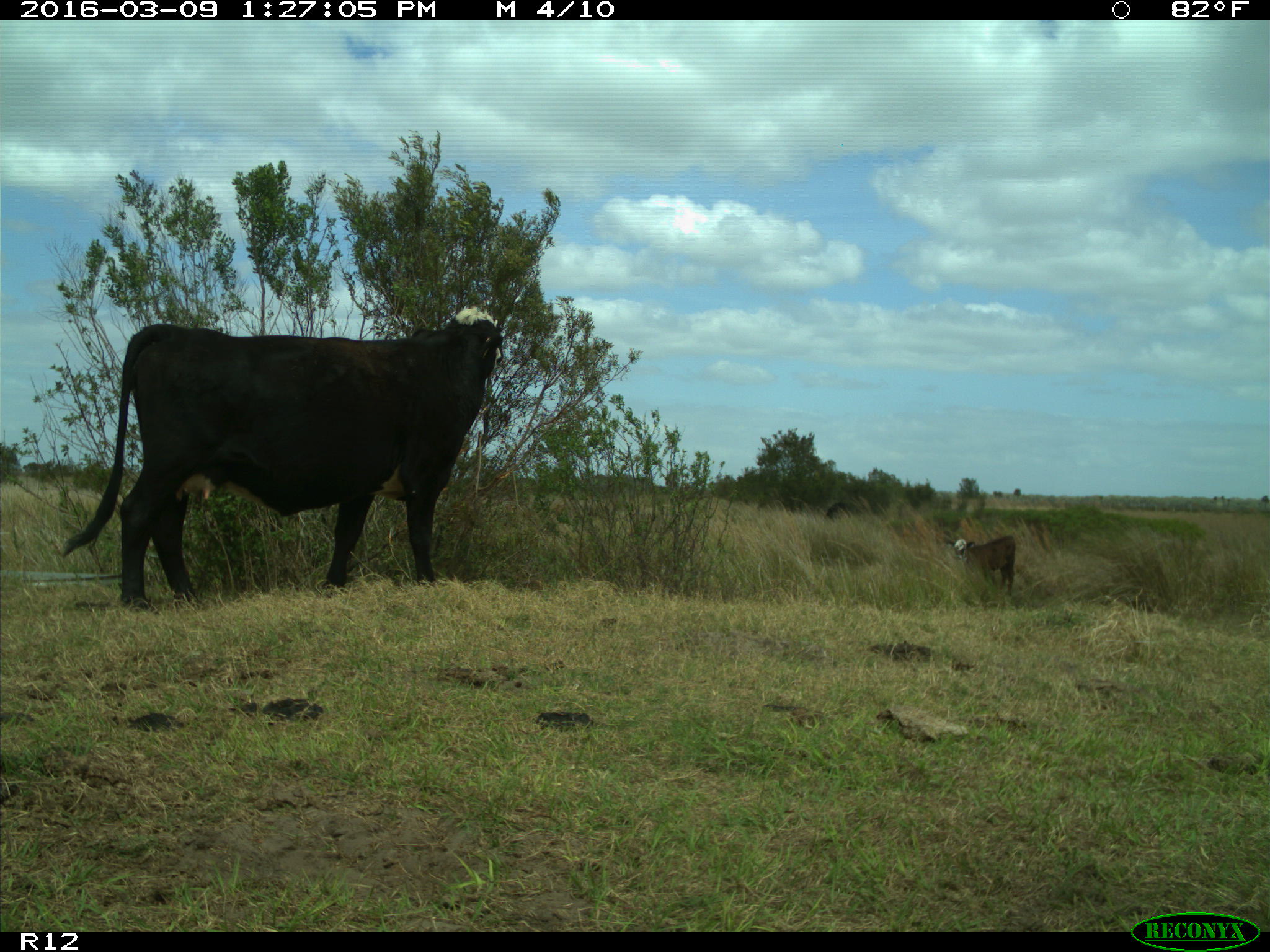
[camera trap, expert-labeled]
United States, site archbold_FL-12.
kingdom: Animalia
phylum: Chordata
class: Mammalia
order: Artiodactyla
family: Bovidae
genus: Bos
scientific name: Bos taurus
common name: domestic cow